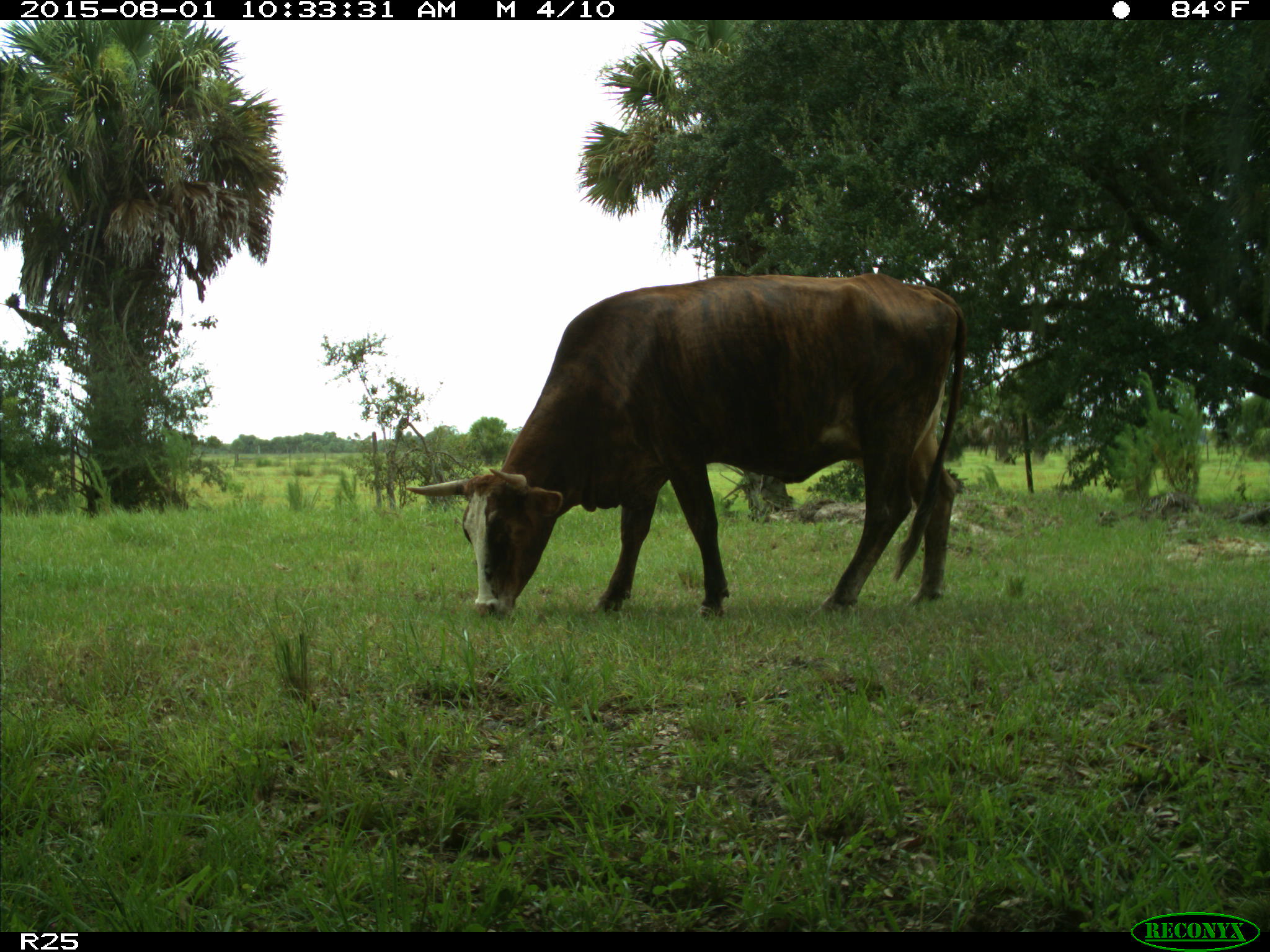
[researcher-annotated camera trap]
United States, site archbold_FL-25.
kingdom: Animalia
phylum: Chordata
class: Mammalia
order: Artiodactyla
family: Bovidae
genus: Bos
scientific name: Bos taurus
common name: domestic cow